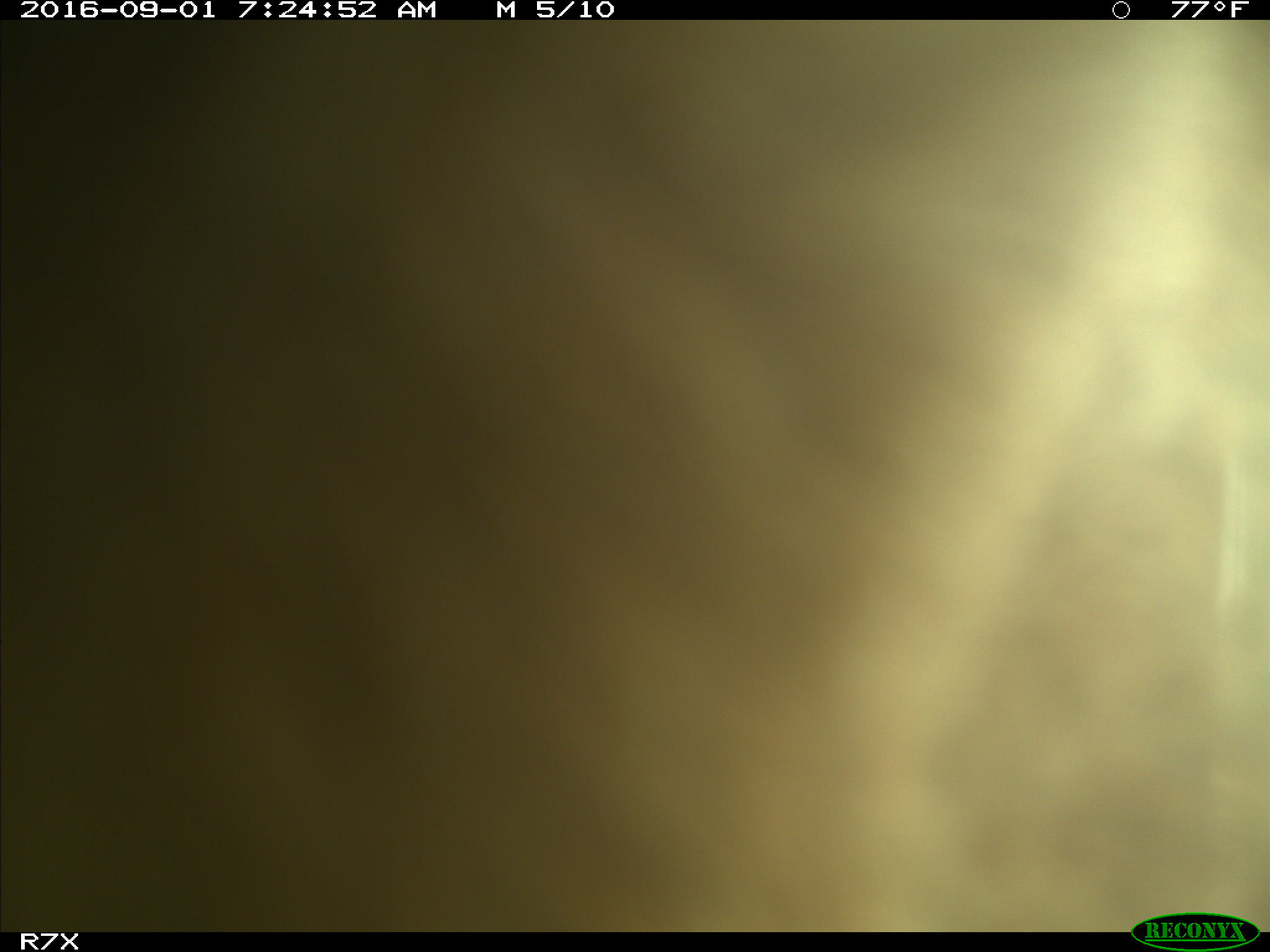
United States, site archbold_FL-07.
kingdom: Animalia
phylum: Chordata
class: Mammalia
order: Artiodactyla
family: Bovidae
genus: Bos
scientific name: Bos taurus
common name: domestic cow